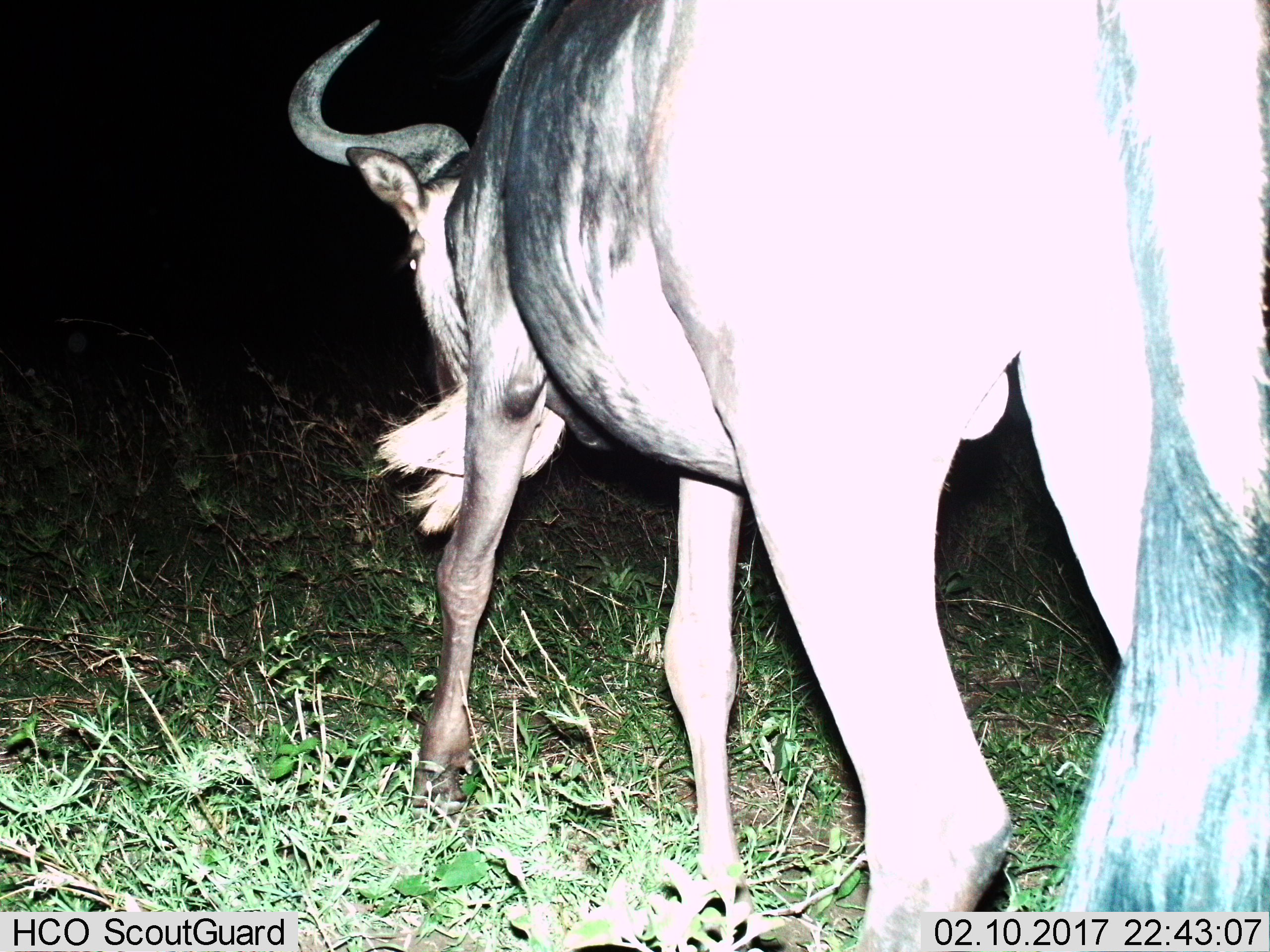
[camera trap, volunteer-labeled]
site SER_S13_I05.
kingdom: Animalia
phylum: Chordata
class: Mammalia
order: Artiodactyla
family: Bovidae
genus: Connochaetes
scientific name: Connochaetes taurinus taurinus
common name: blue wildebeest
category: wildebeestblue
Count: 1.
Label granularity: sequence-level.